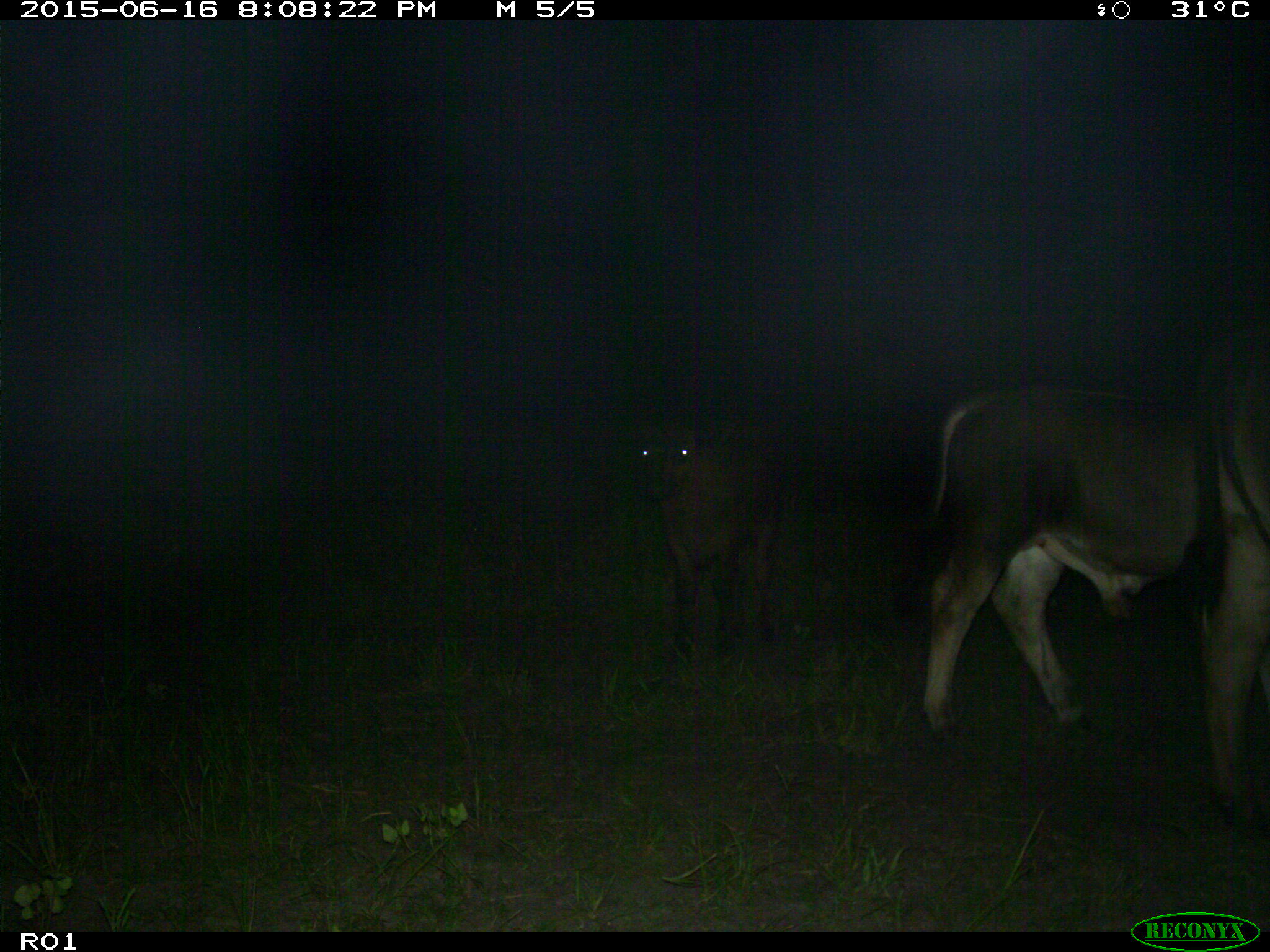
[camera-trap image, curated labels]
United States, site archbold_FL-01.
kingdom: Animalia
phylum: Chordata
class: Mammalia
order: Artiodactyla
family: Bovidae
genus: Bos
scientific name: Bos taurus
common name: domestic cow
Bos taurus (domestic cow).